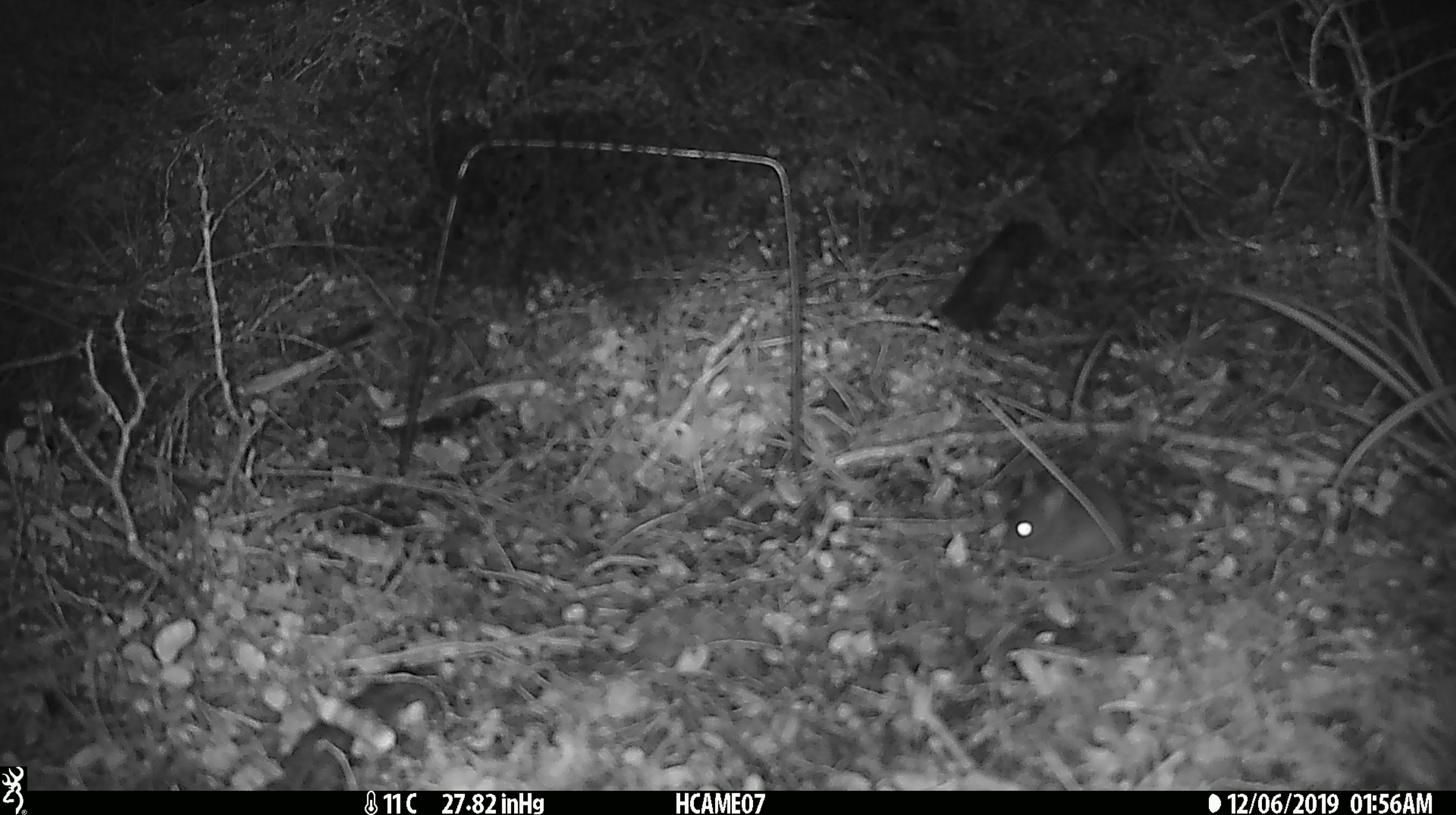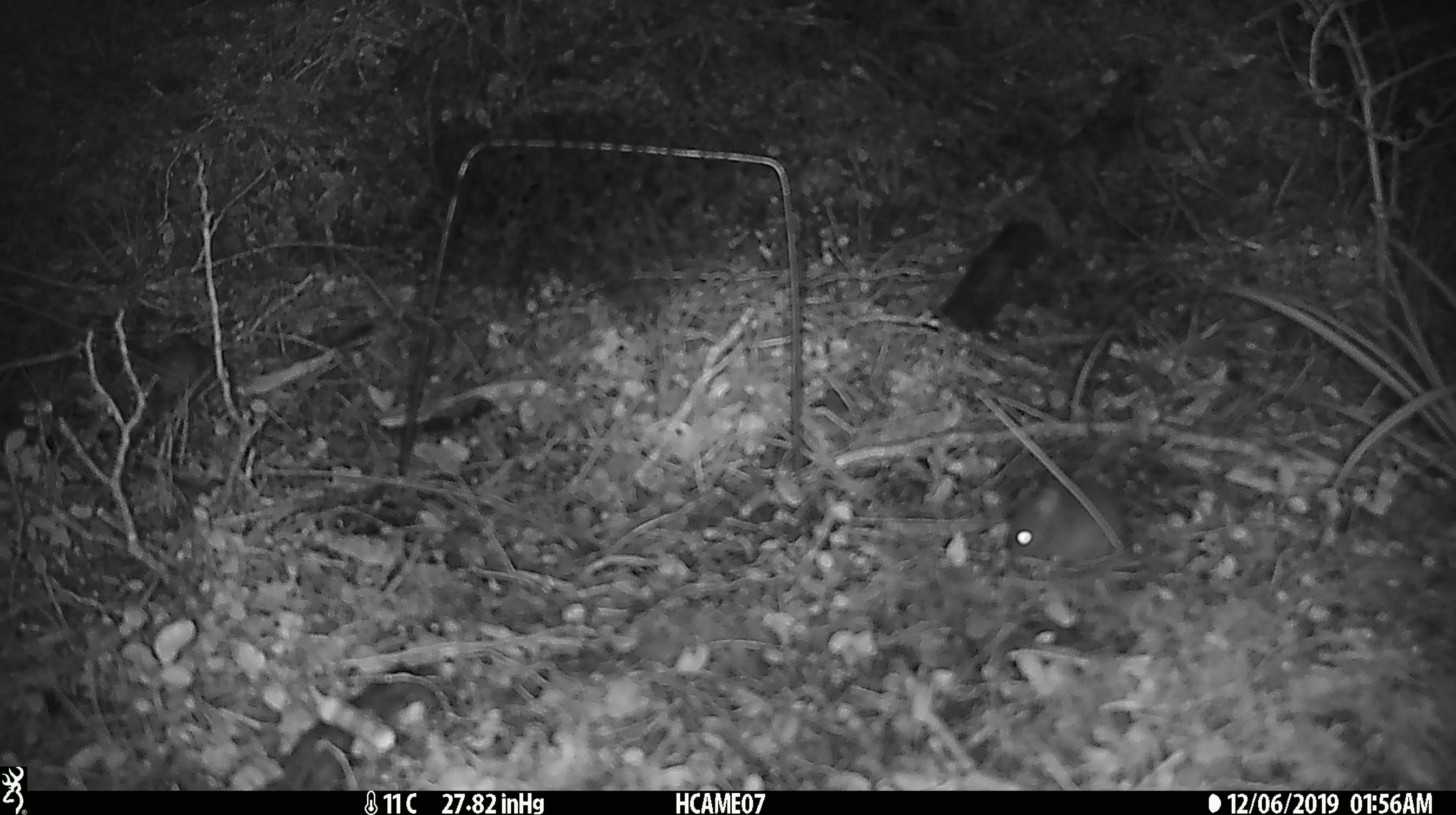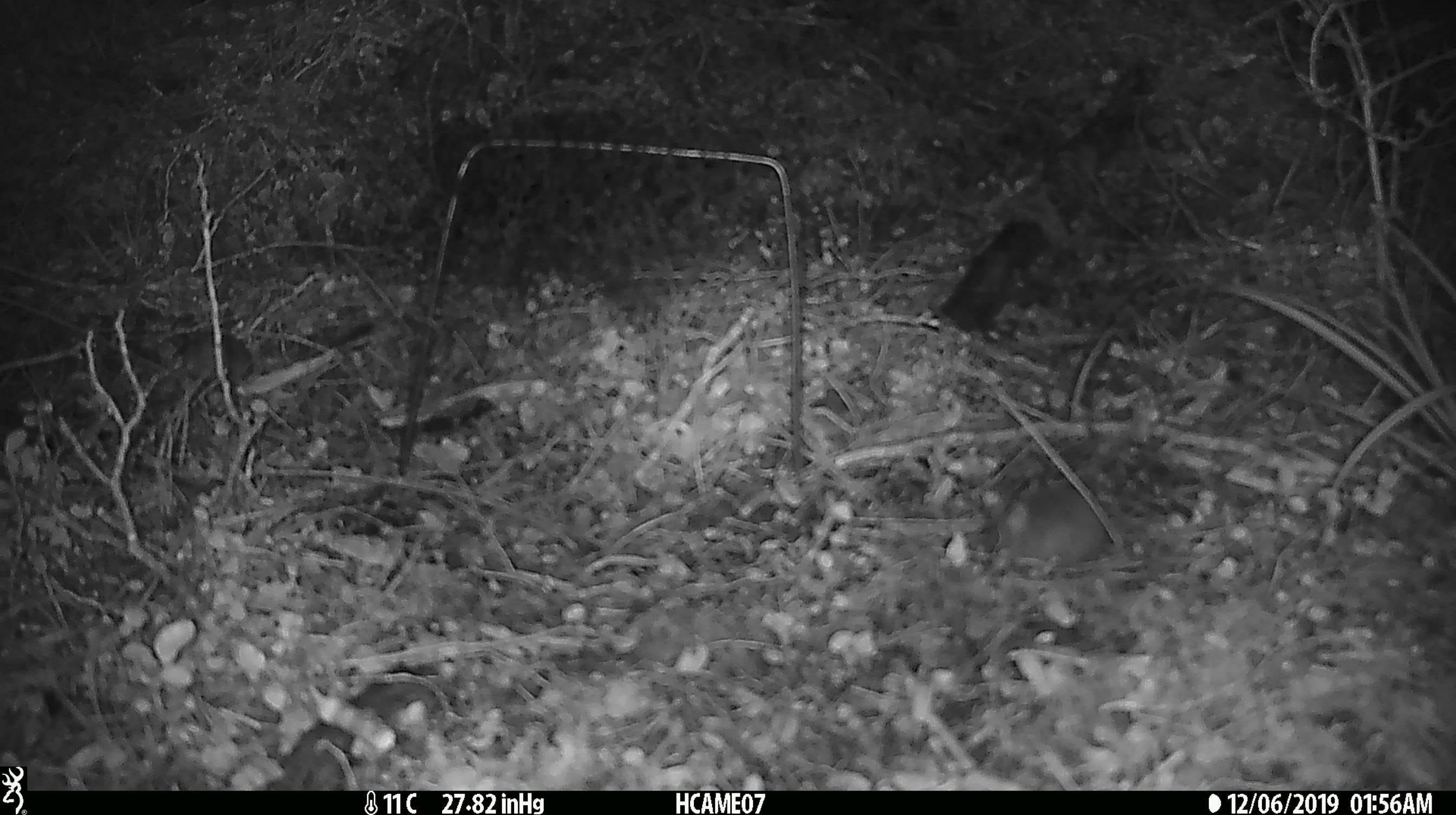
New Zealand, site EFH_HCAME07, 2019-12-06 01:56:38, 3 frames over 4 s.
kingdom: Animalia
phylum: Chordata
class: Mammalia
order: Rodentia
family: Muridae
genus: Mus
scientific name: Mus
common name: mouse